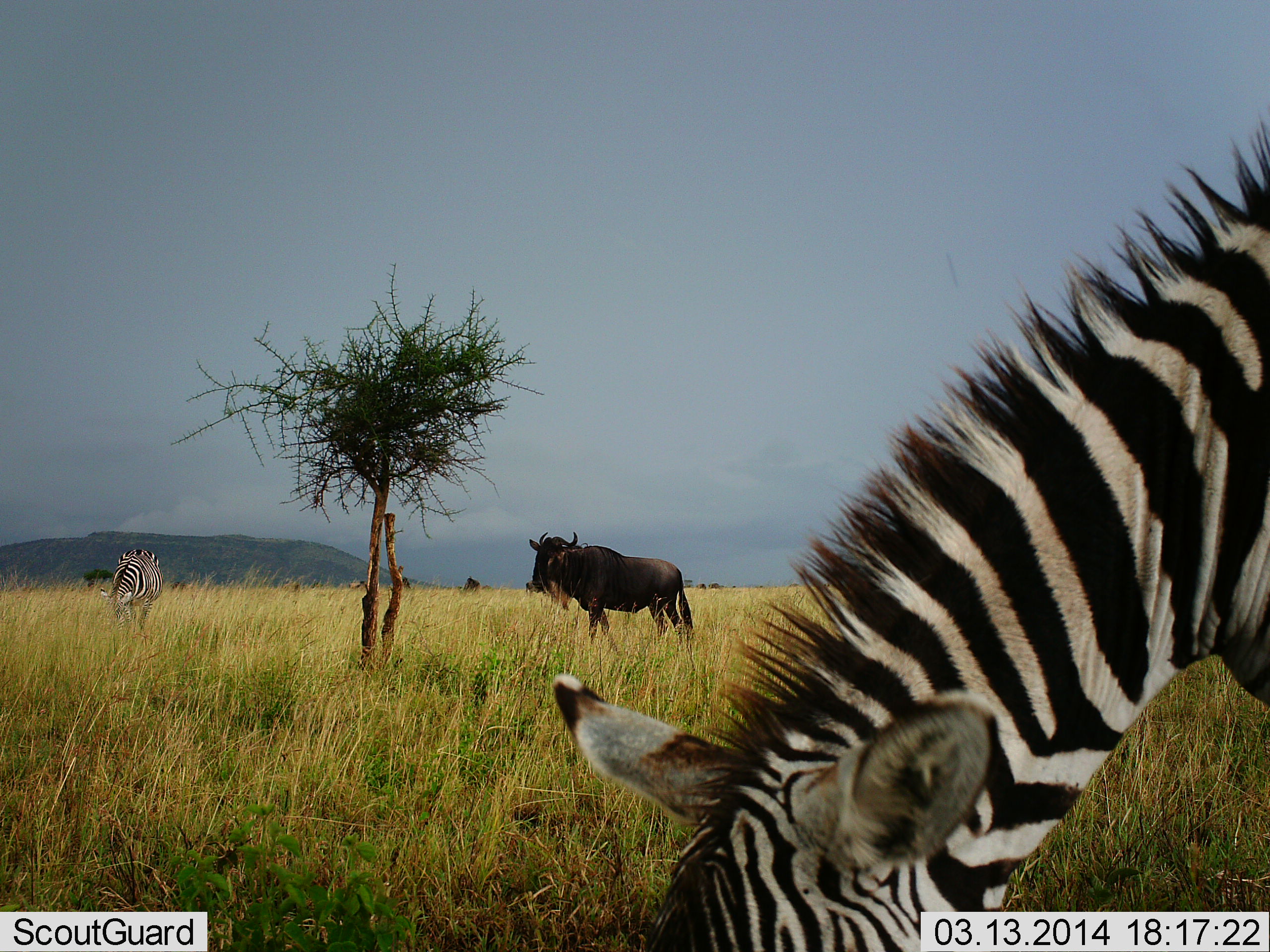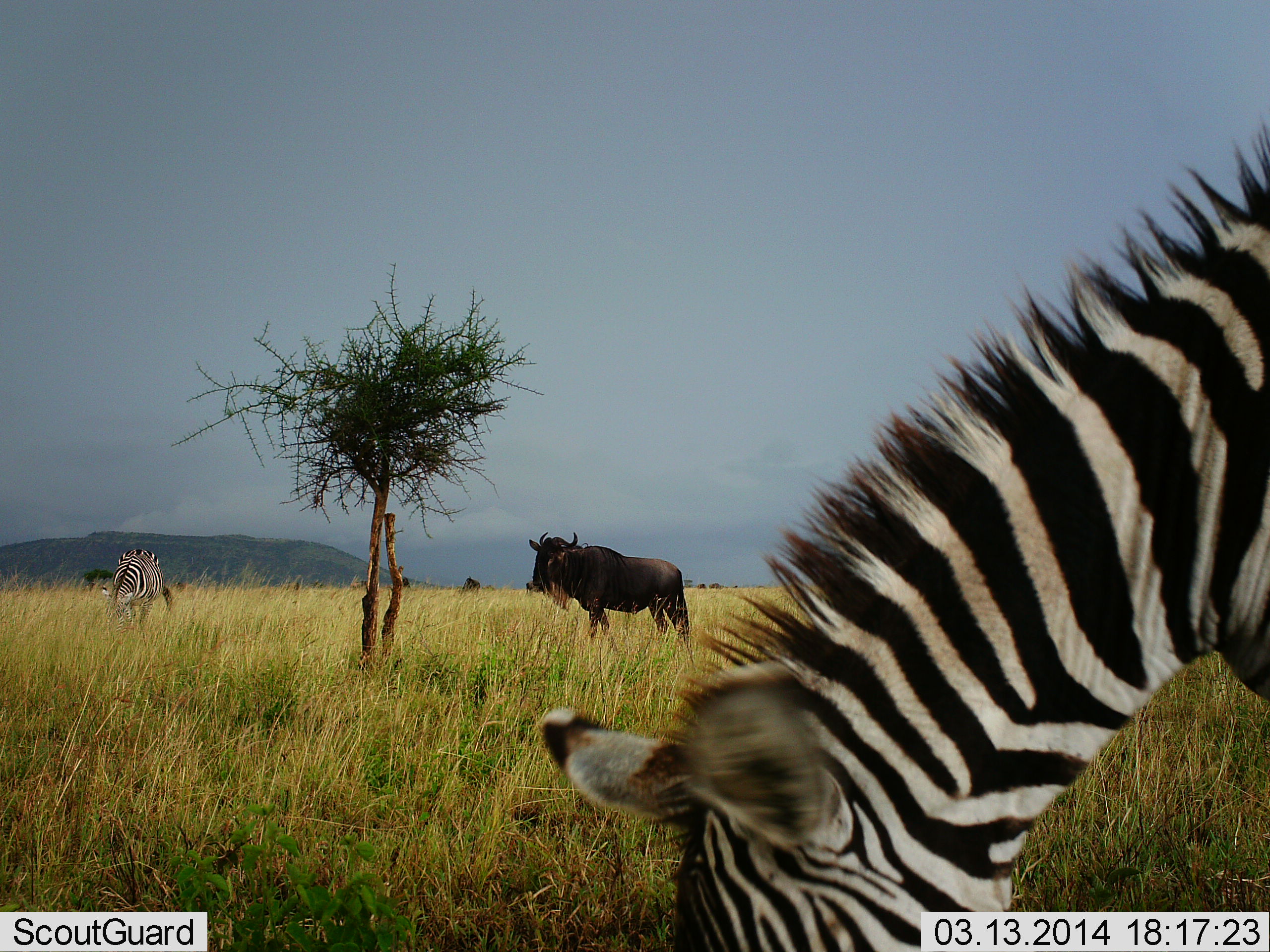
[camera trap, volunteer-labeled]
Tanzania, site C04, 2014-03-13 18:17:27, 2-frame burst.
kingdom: Animalia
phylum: Chordata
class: Mammalia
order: Artiodactyla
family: Bovidae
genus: Connochaetes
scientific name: Connochaetes taurinus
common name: blue wildebeest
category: wildebeest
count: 1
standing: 90%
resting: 0%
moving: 20%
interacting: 0%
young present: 0%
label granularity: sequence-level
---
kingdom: Animalia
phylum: Chordata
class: Mammalia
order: Perissodactyla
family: Equidae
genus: Equus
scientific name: Equus quagga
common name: plains zebra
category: zebra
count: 2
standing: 20%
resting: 0%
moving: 0%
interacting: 0%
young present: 0%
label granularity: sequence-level